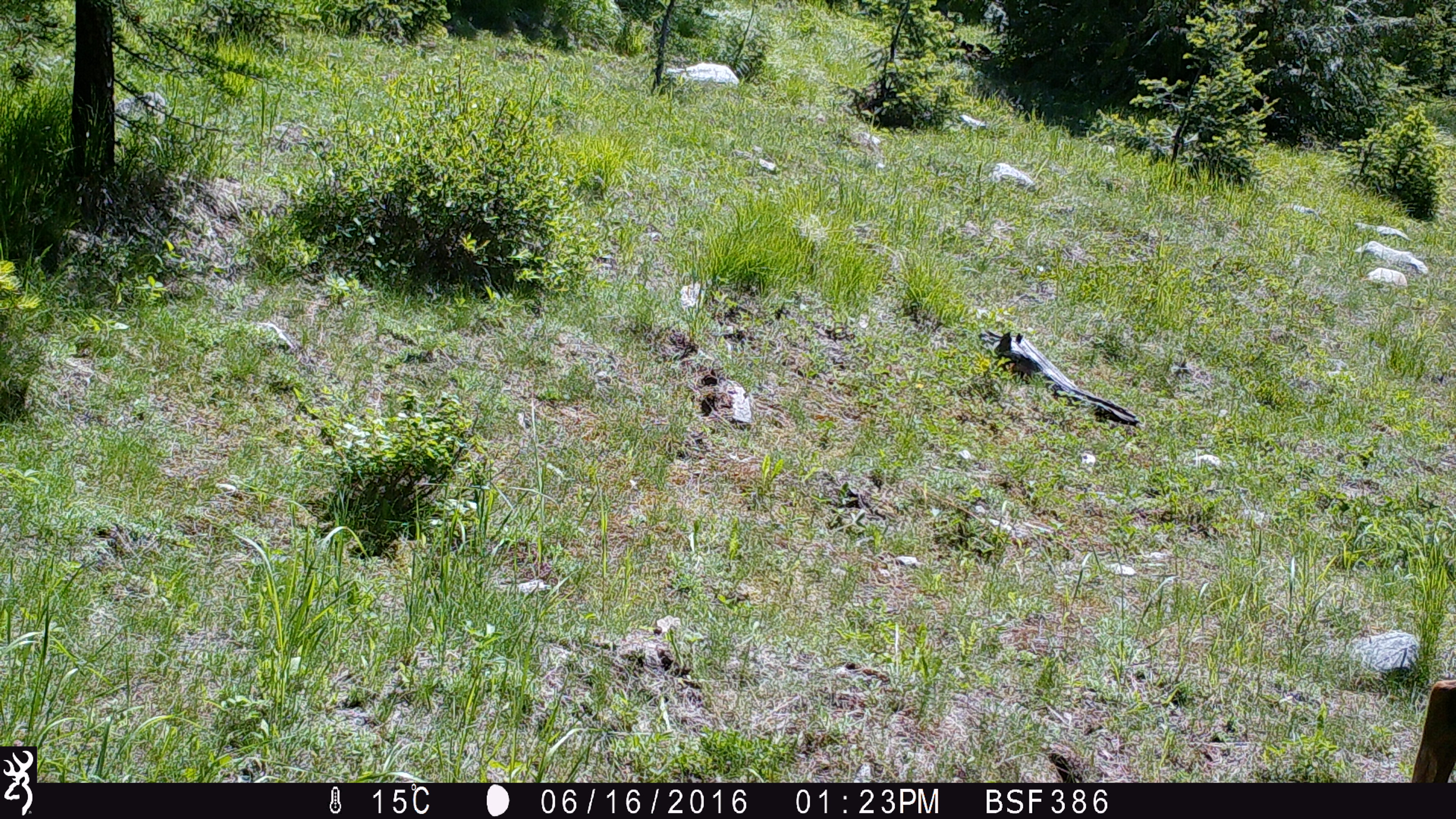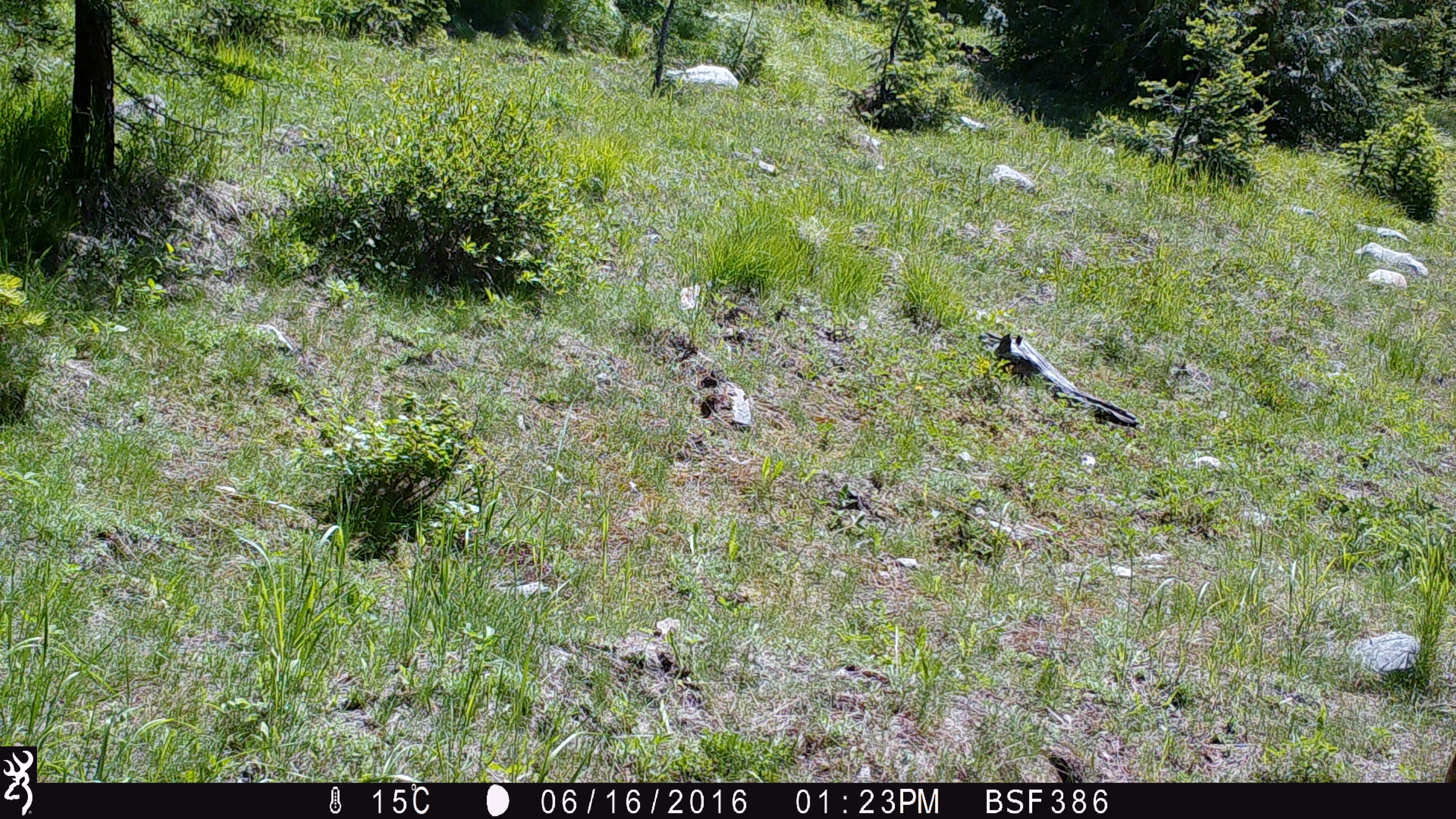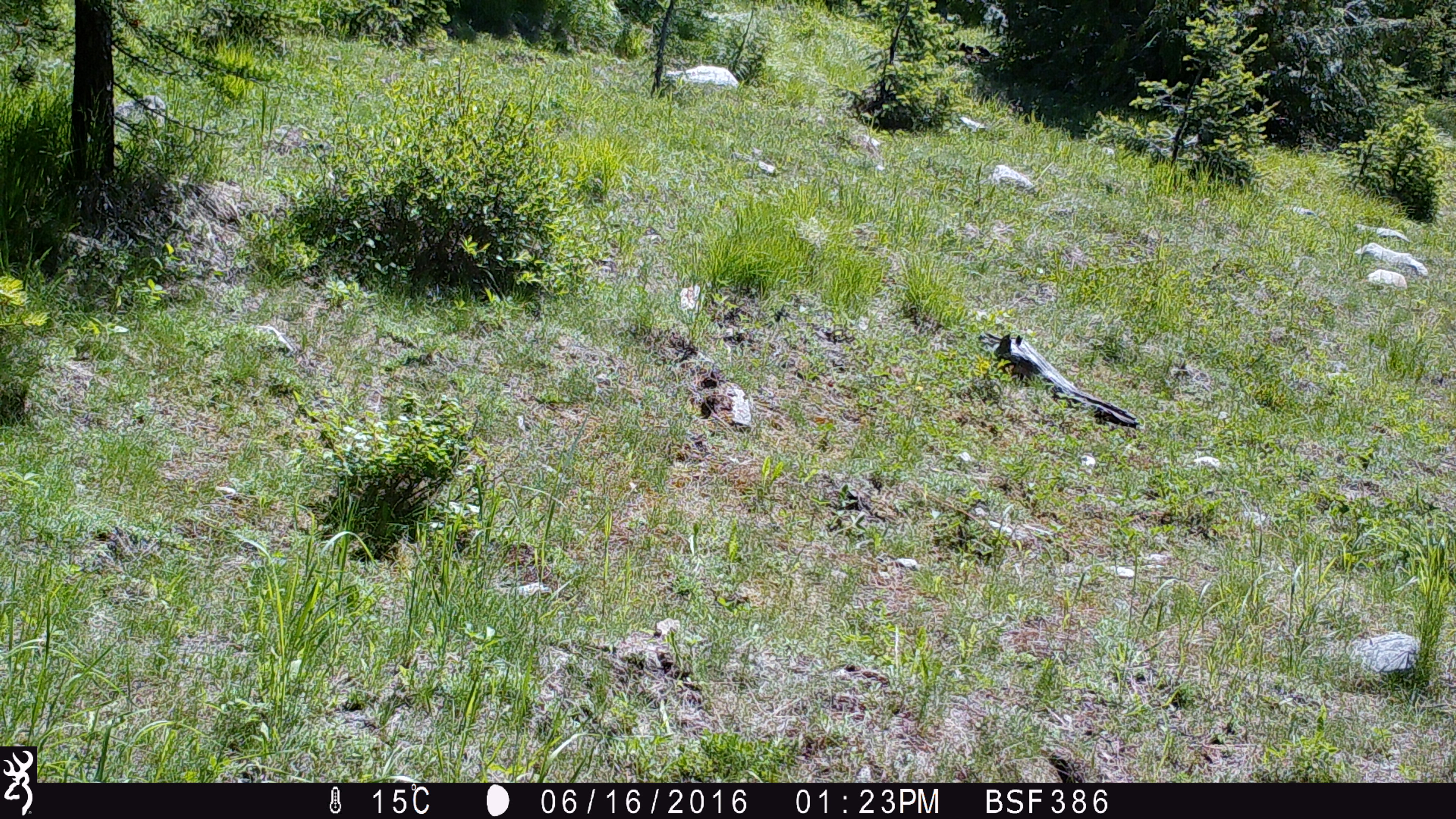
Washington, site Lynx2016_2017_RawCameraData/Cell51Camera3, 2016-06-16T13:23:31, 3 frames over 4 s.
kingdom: Animalia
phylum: Chordata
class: Mammalia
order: Artiodactyla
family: Cervidae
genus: Odocoileus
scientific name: Odocoileus hemionus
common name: mule deer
Odocoileus hemionus (mule deer). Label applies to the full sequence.